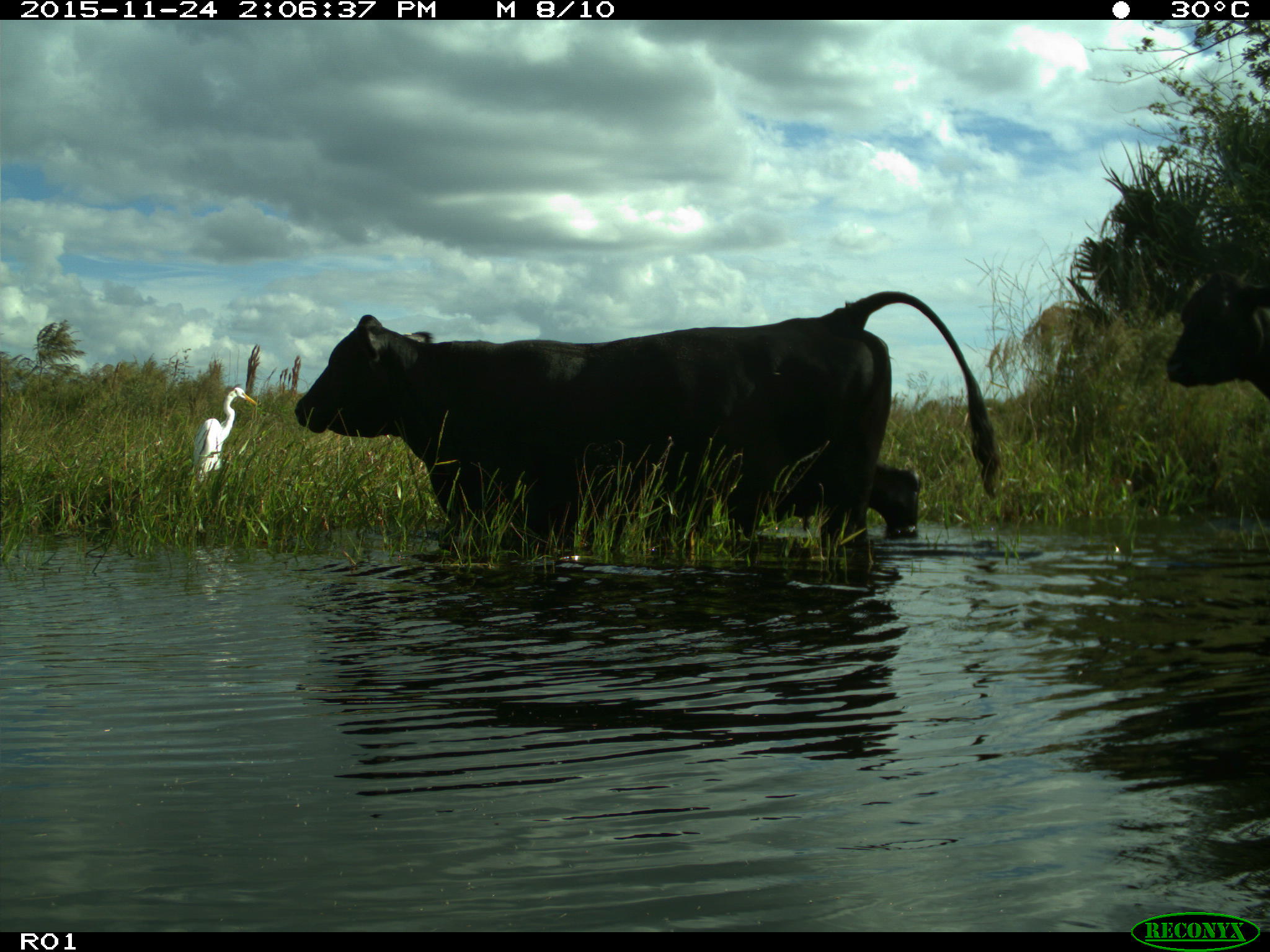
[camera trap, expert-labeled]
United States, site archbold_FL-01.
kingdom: Animalia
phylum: Chordata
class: Mammalia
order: Artiodactyla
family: Bovidae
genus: Bos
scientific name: Bos taurus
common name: domestic cow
Bos taurus (domestic cow).